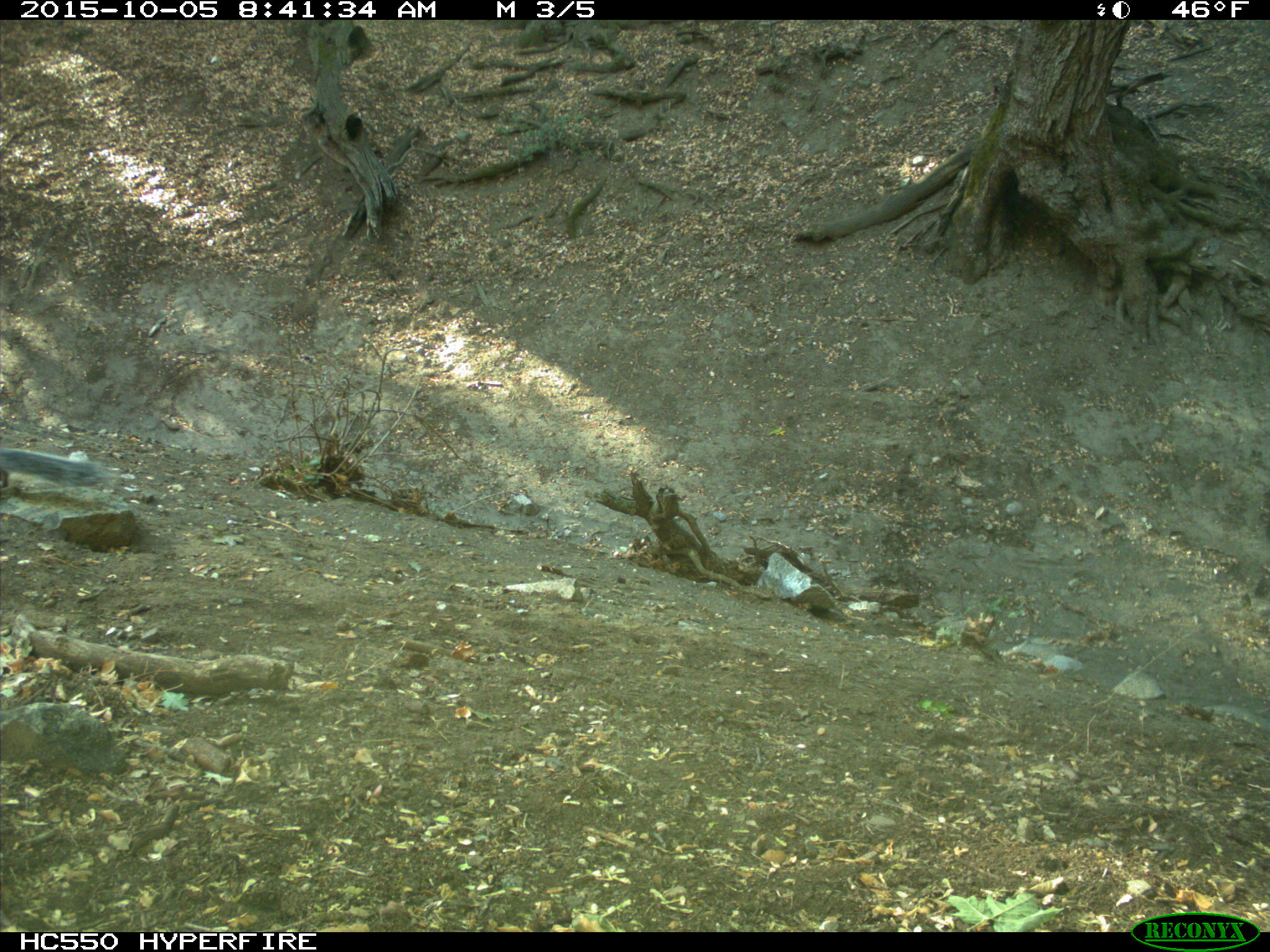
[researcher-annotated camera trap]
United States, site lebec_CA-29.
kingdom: Animalia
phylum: Chordata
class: Mammalia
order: Rodentia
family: Sciuridae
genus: Sciurus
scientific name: Sciurus carolinensis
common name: eastern gray squirrel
Sciurus carolinensis (eastern gray squirrel).